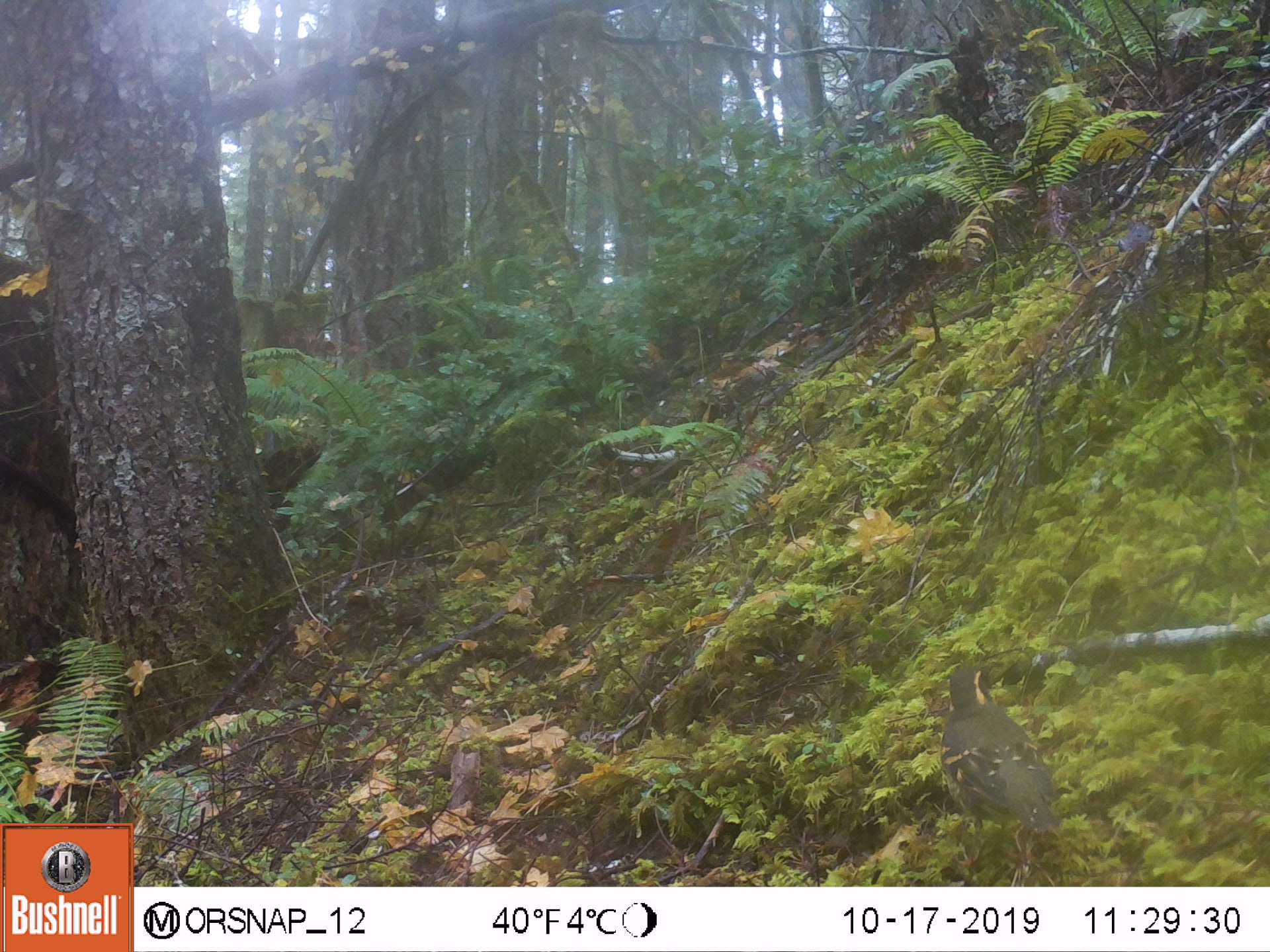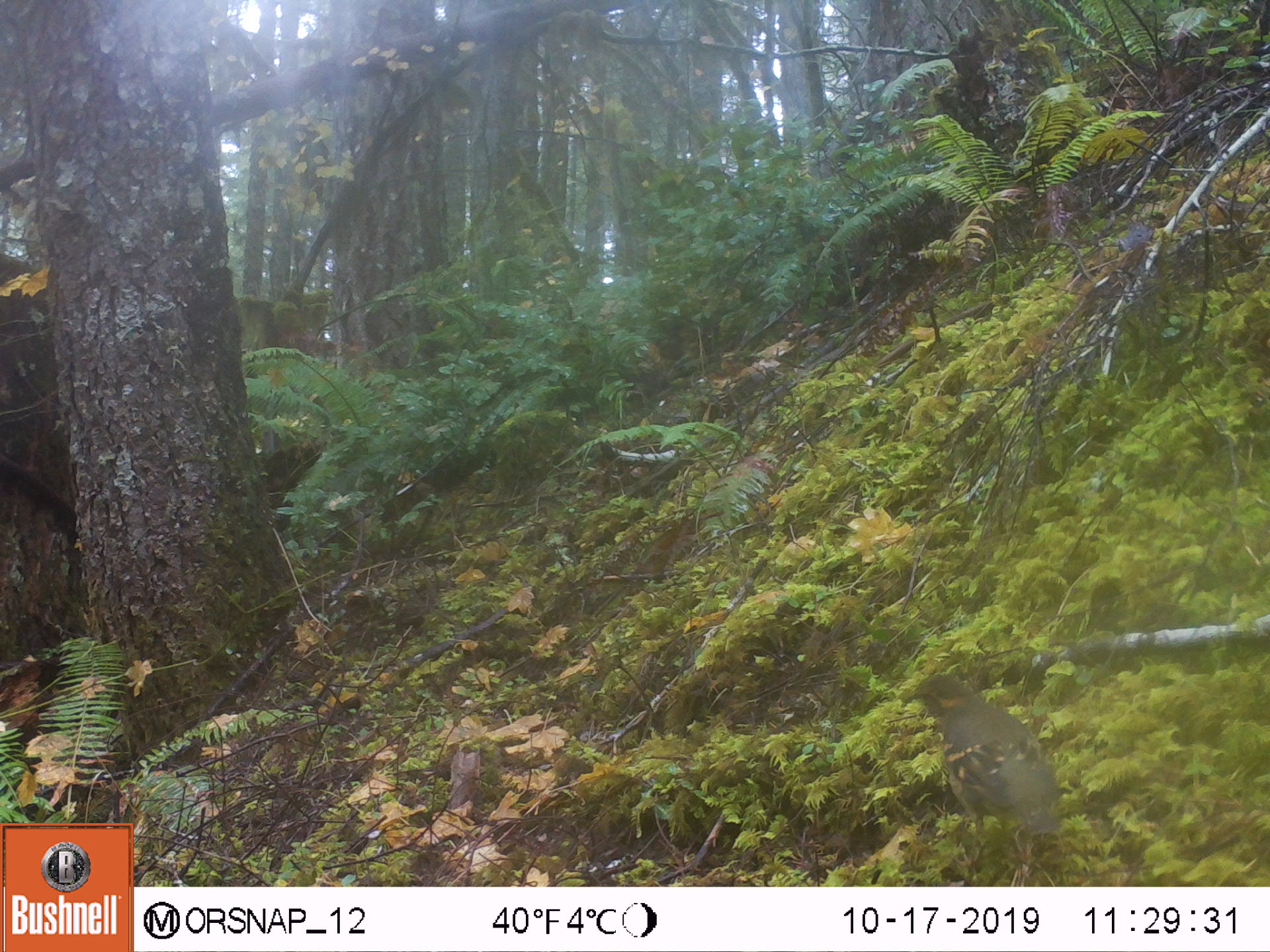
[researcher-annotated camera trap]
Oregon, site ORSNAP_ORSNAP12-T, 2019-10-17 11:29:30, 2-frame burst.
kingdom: Animalia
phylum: Chordata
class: Aves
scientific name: Aves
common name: bird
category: other bird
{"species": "other bird (bird) (Aves)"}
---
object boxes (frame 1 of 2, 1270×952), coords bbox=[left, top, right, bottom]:
other bird: bbox=[920, 652, 1073, 881]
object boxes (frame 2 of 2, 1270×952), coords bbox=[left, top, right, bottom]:
other bird: bbox=[883, 658, 1088, 878]